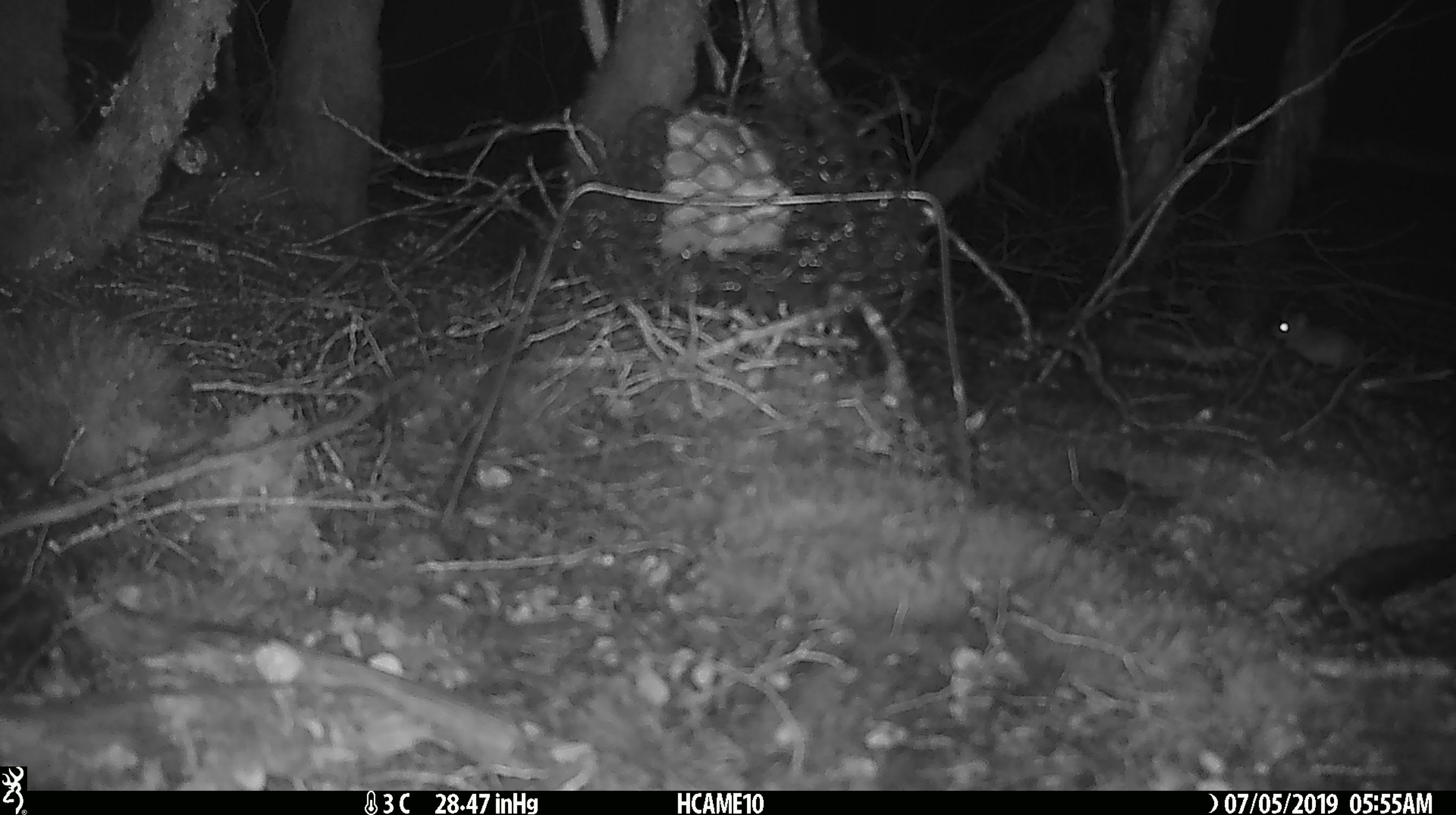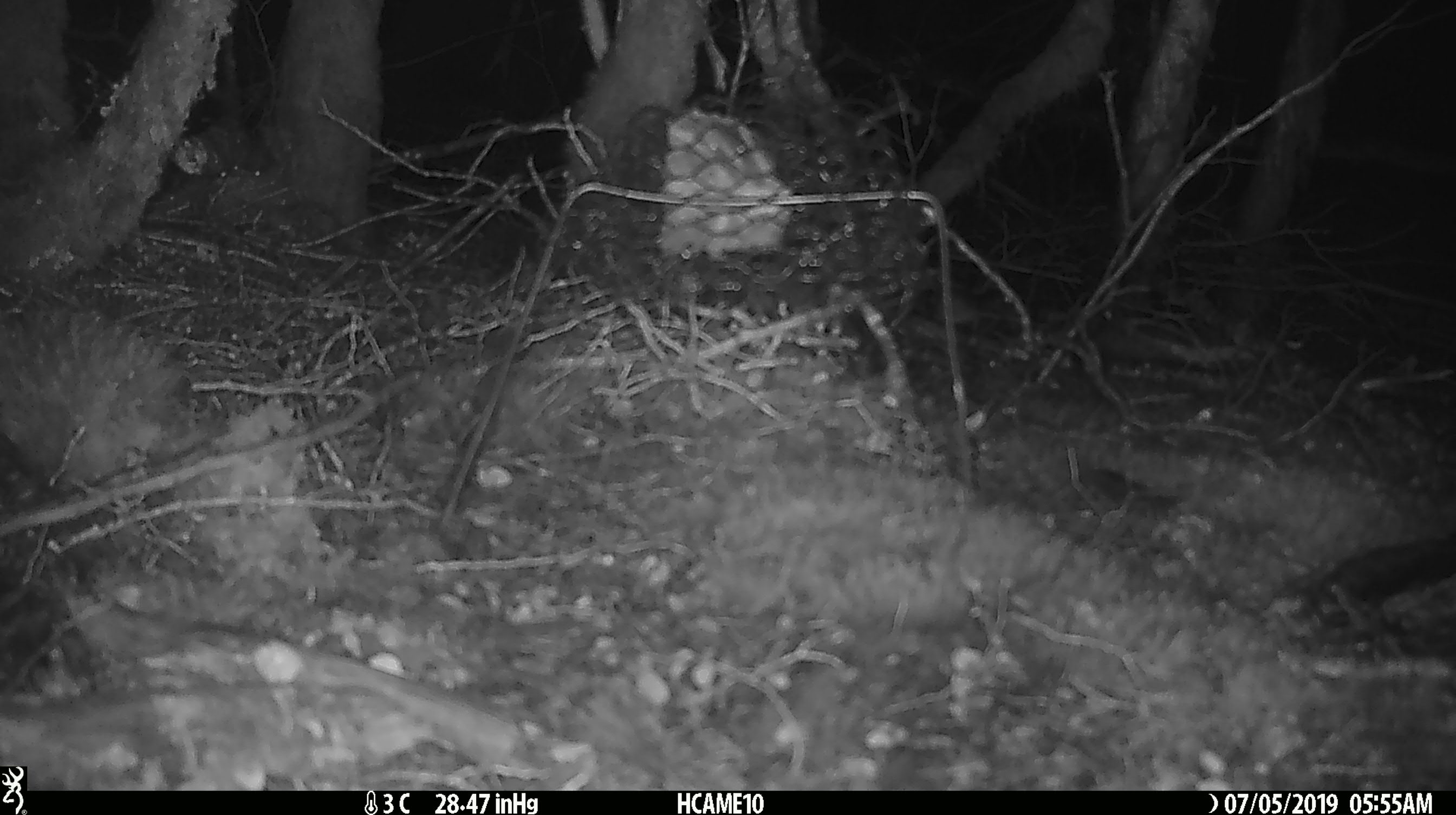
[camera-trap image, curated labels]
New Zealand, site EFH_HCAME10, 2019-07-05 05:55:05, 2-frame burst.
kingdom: Animalia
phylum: Chordata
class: Mammalia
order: Rodentia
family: Muridae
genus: Mus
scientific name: Mus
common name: mouse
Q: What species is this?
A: Mouse (Mus).